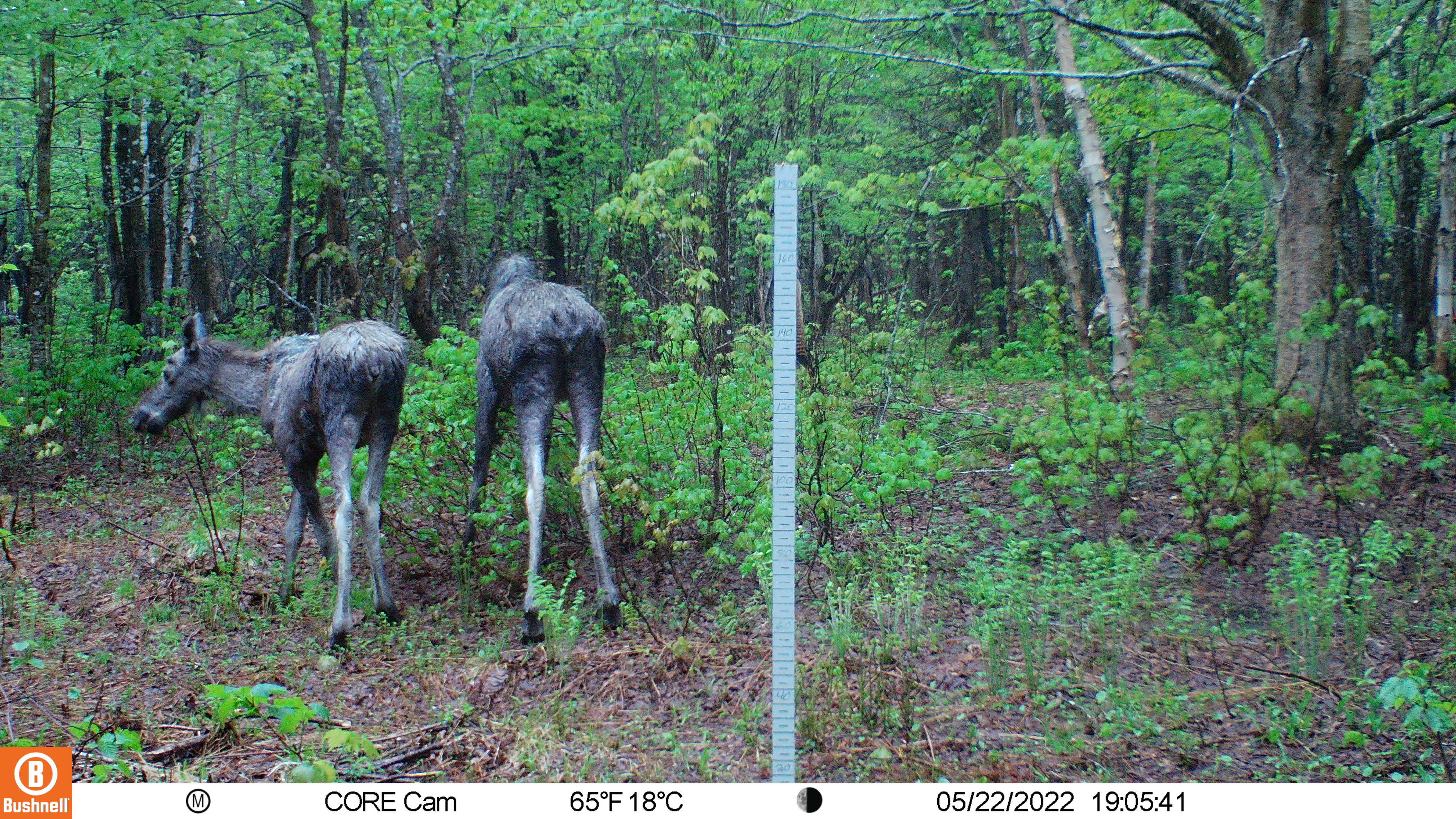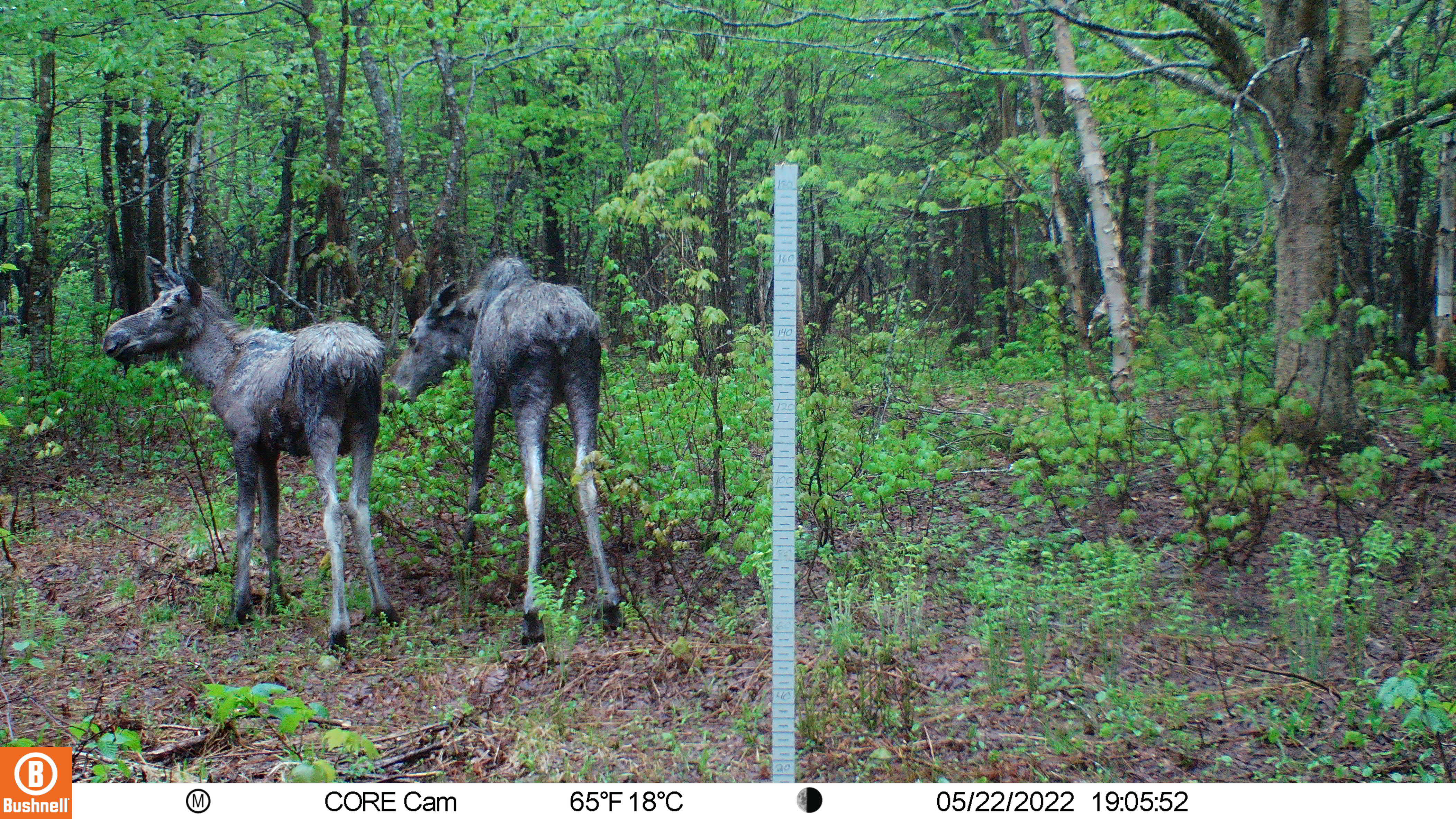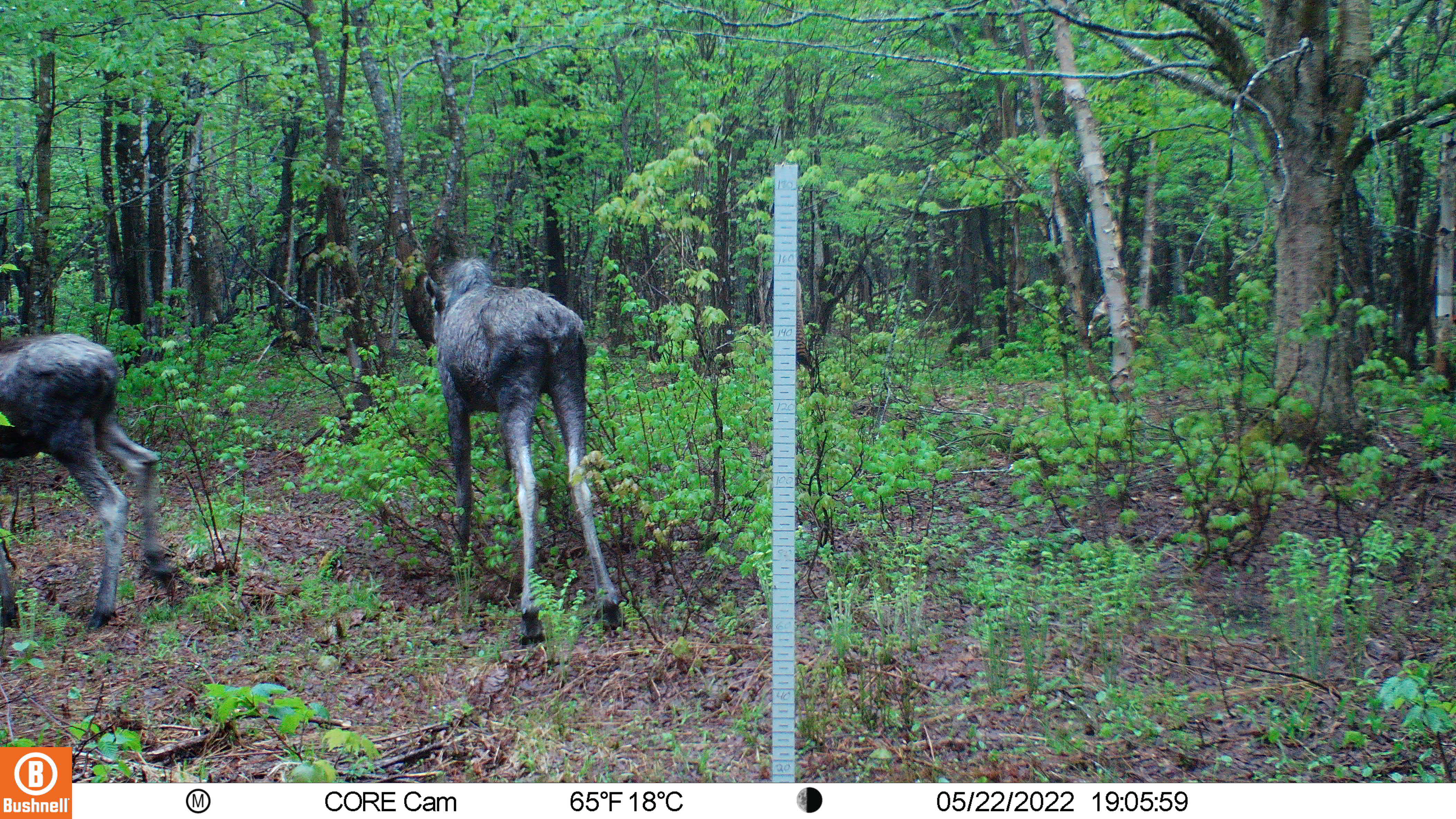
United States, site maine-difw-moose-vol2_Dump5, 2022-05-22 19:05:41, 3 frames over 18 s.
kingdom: Animalia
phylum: Chordata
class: Mammalia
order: Artiodactyla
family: Cervidae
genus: Alces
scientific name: Alces alces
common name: moose